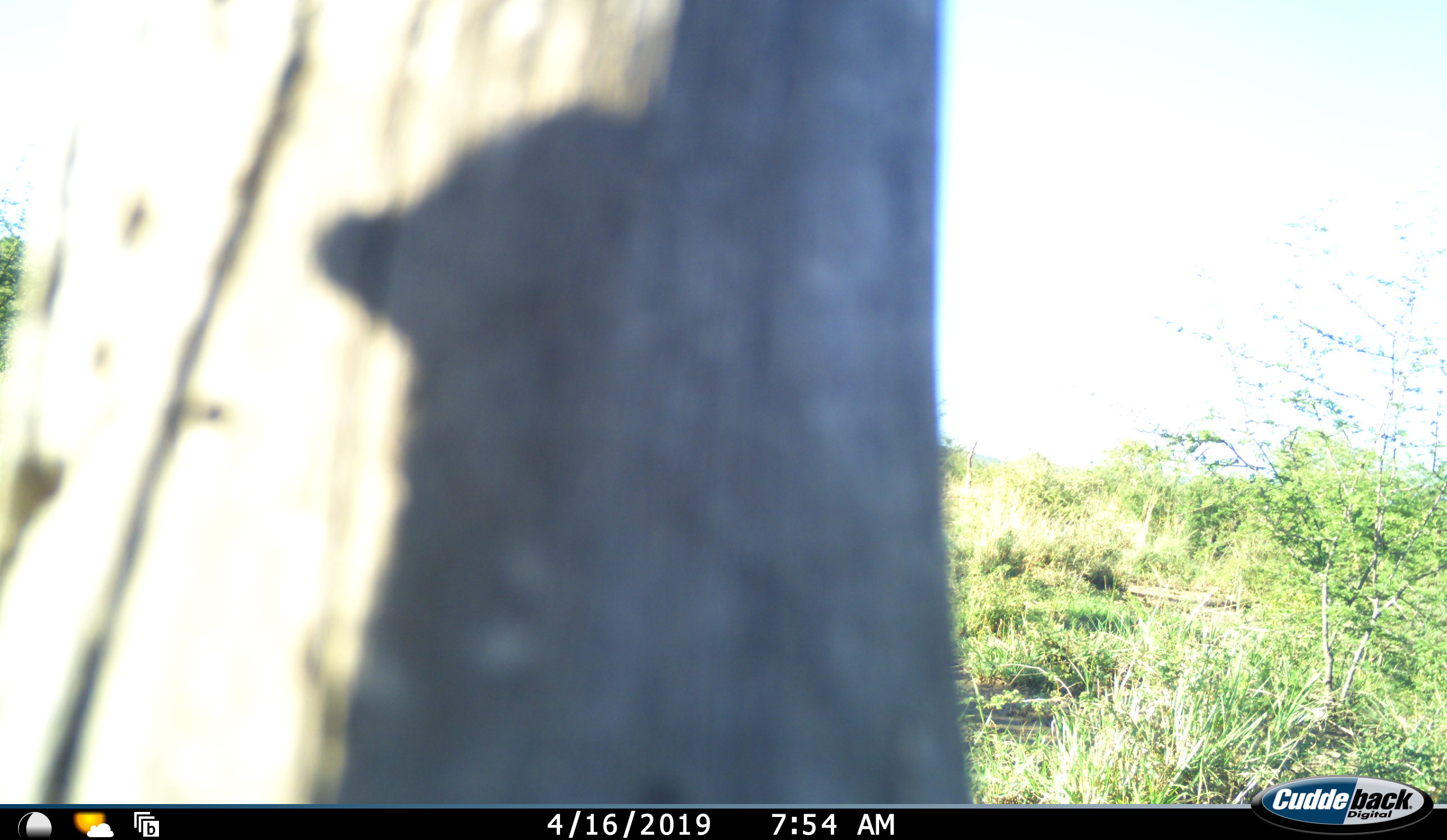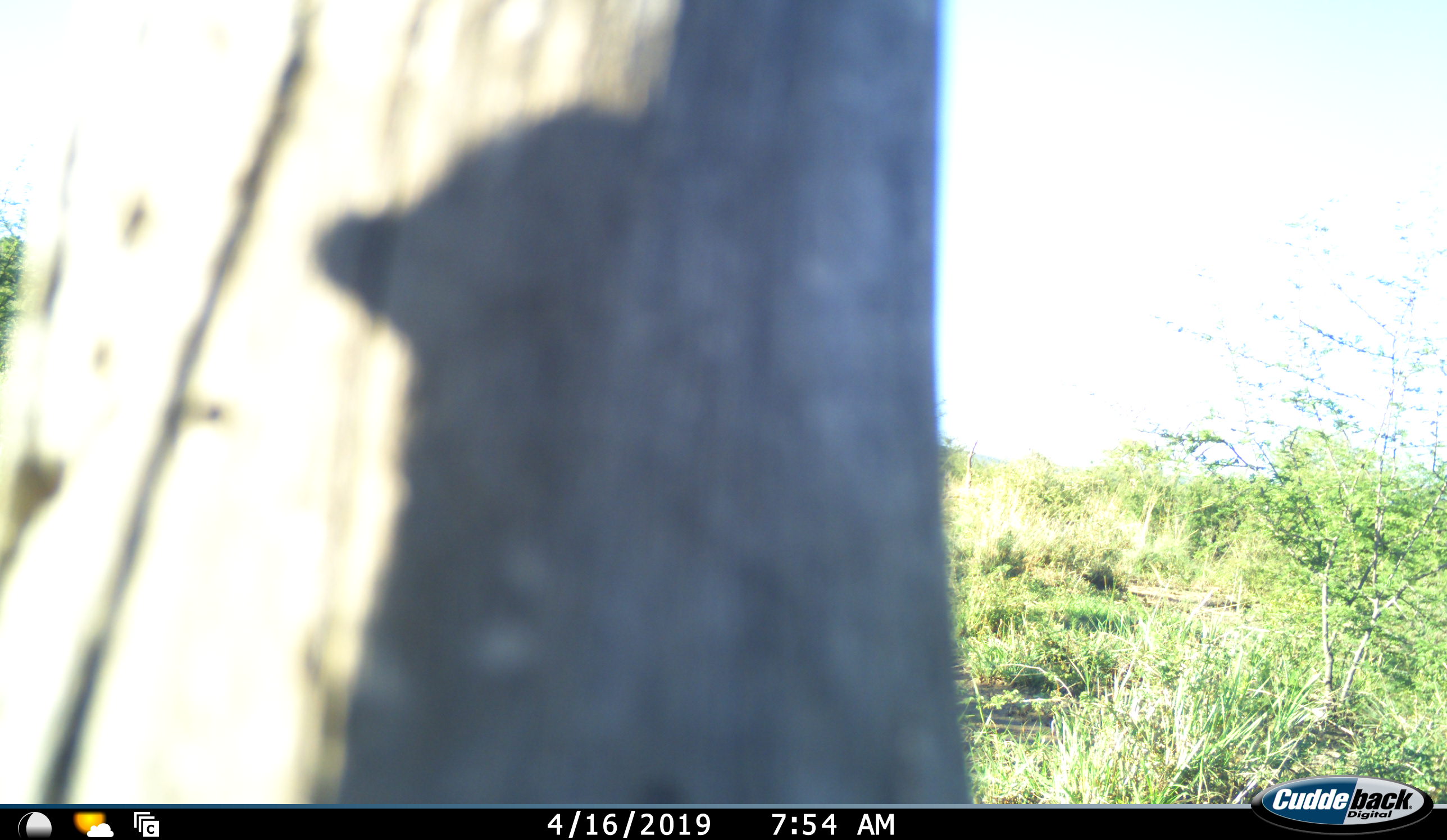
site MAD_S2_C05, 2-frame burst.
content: unidentified animal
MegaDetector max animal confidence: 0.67